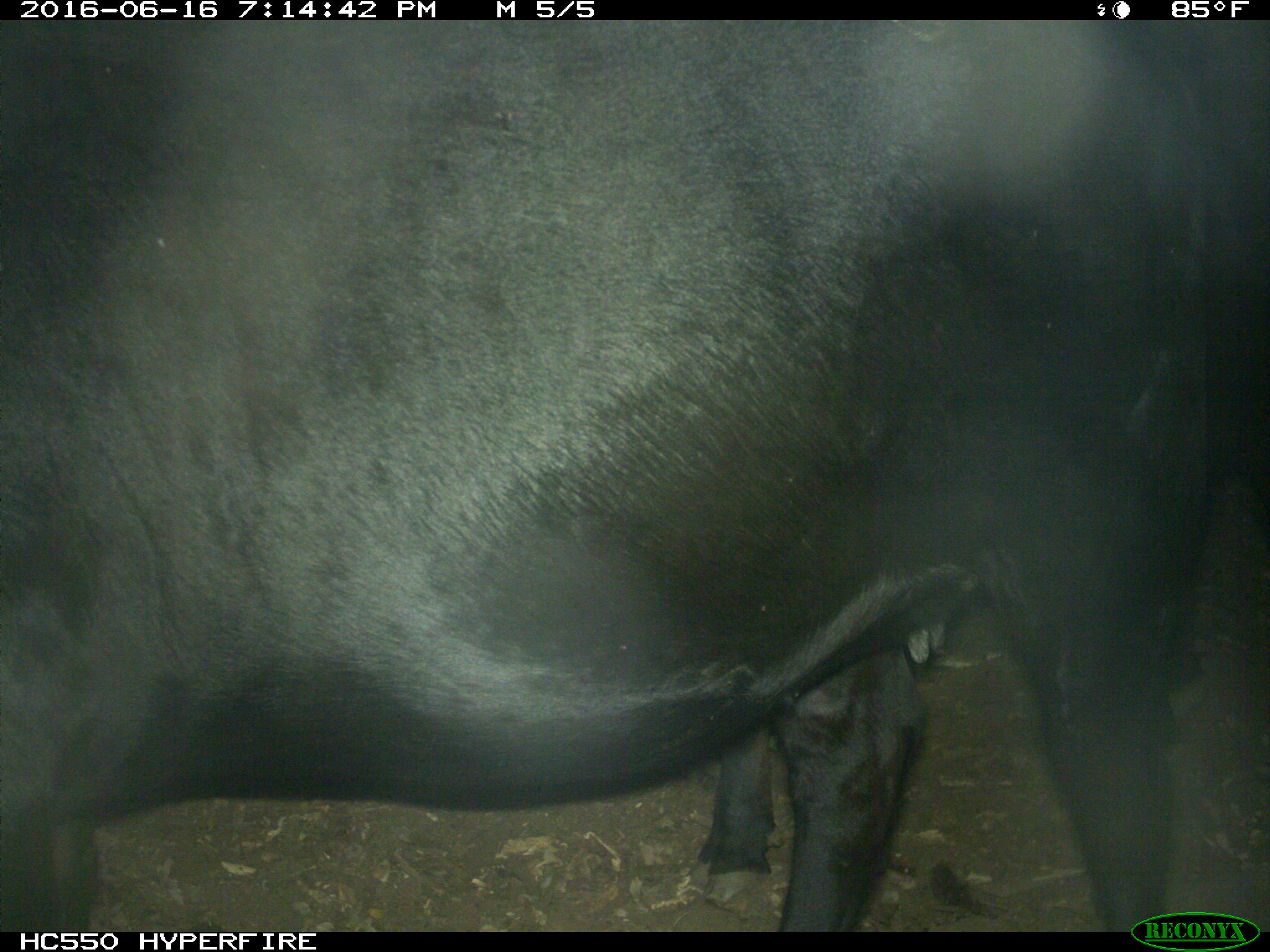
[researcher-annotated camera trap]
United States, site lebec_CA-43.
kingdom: Animalia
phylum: Chordata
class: Mammalia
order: Artiodactyla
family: Bovidae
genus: Bos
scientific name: Bos taurus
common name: domestic cow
Bos taurus (domestic cow).